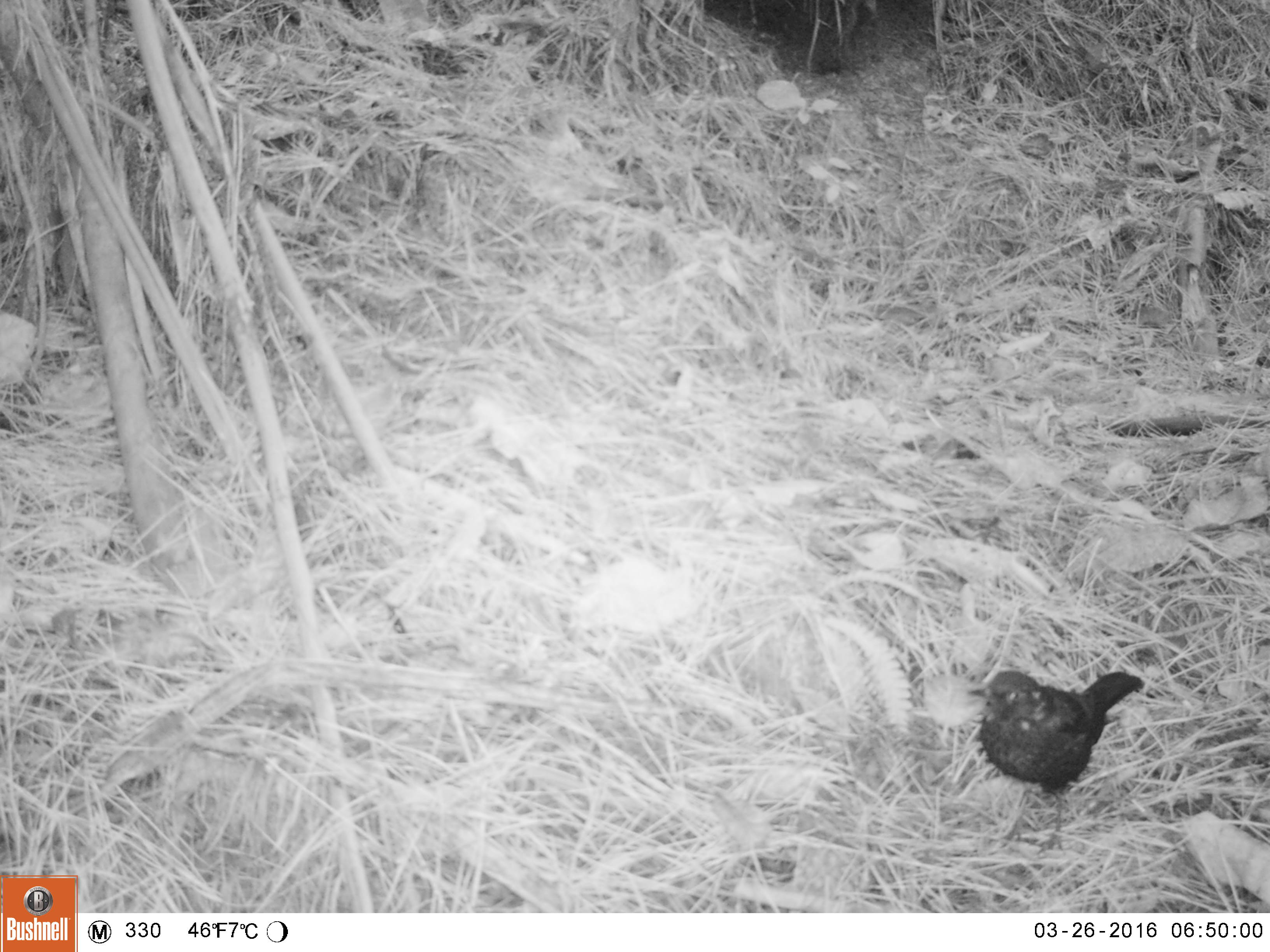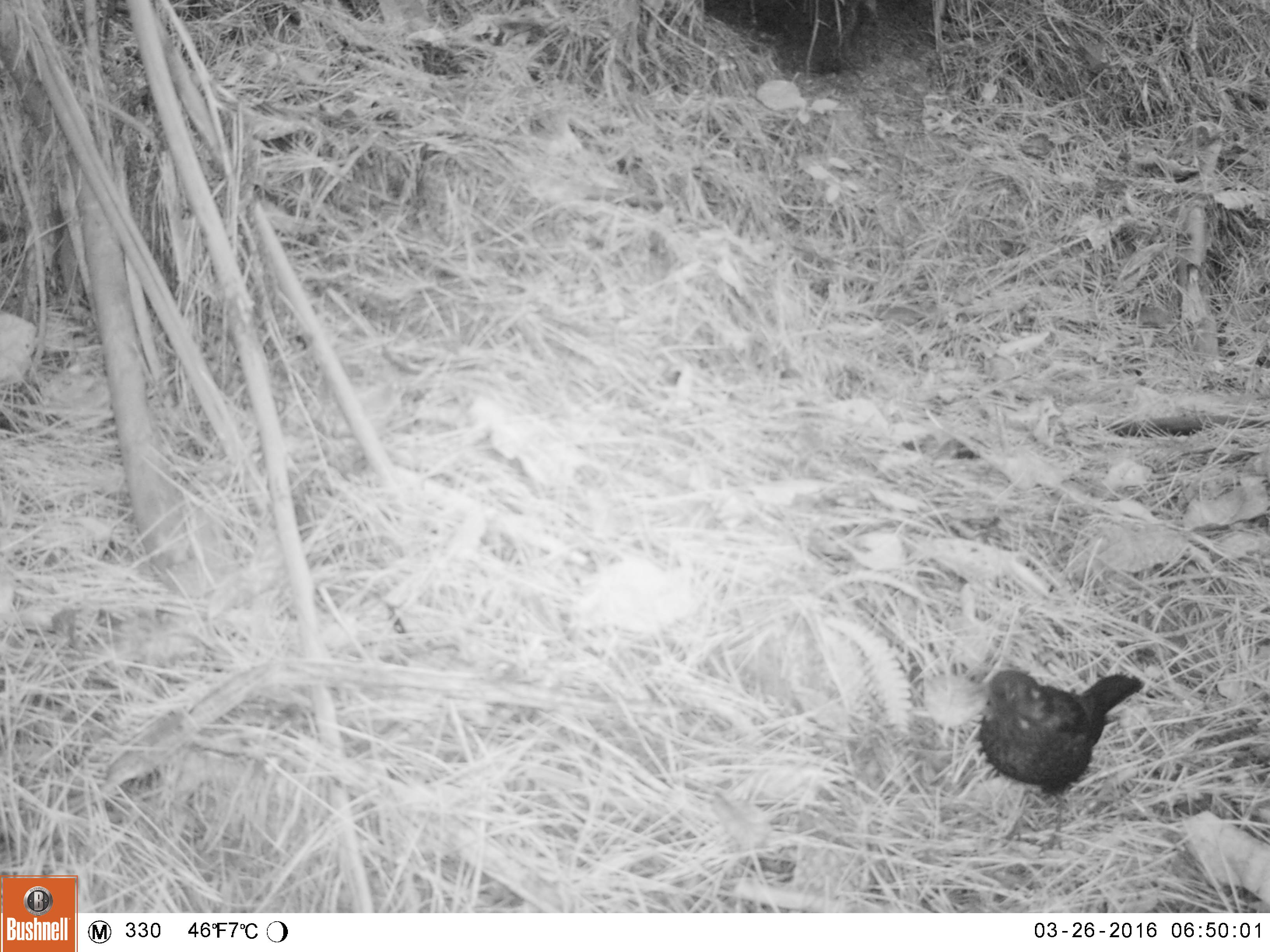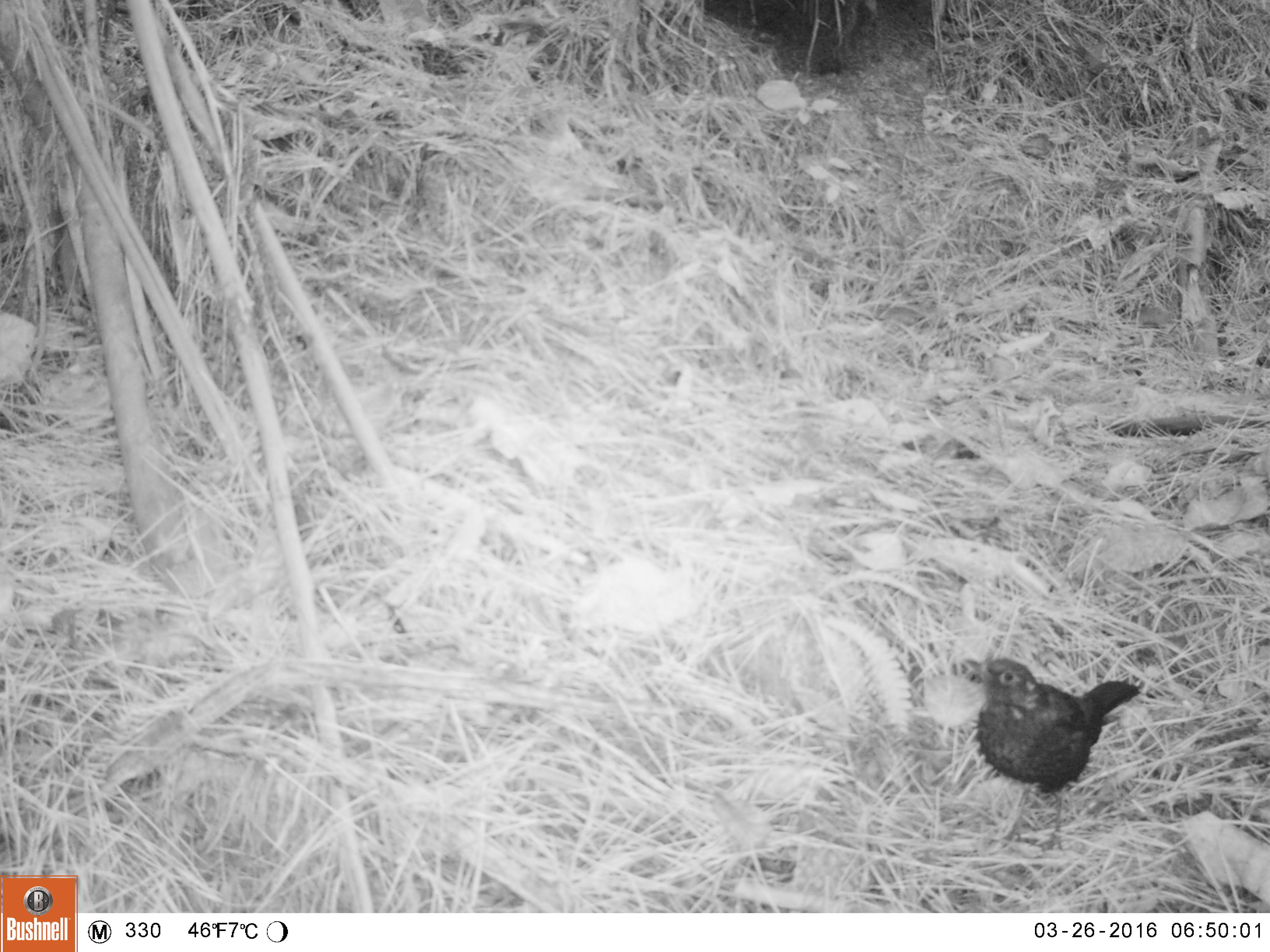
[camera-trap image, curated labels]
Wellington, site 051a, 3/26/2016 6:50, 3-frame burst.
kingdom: Animalia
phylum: Chordata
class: Aves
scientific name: Aves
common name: bird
Bird (Aves).